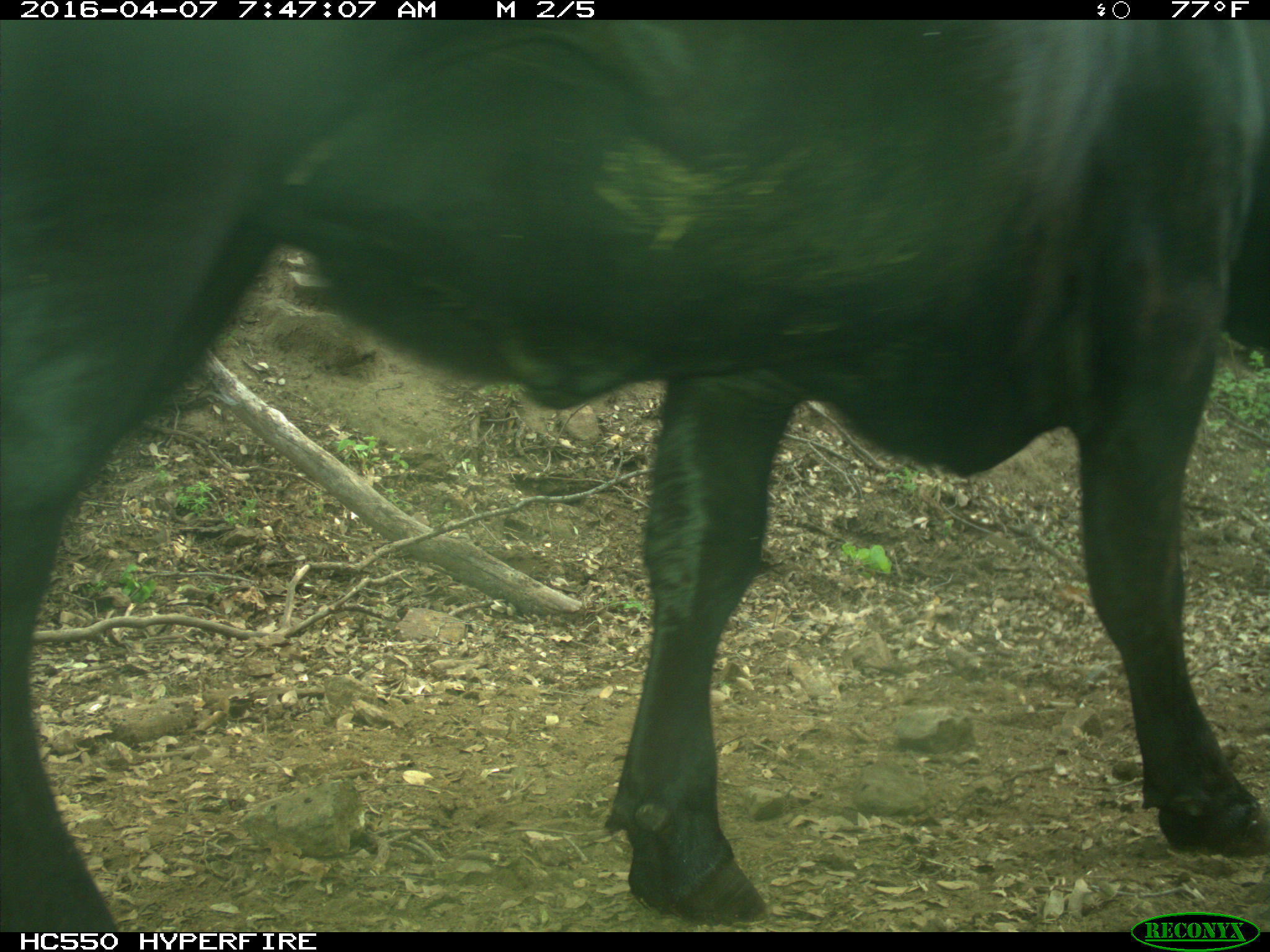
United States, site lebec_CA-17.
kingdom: Animalia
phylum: Chordata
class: Mammalia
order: Artiodactyla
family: Bovidae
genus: Bos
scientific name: Bos taurus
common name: domestic cow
Bos taurus (domestic cow).